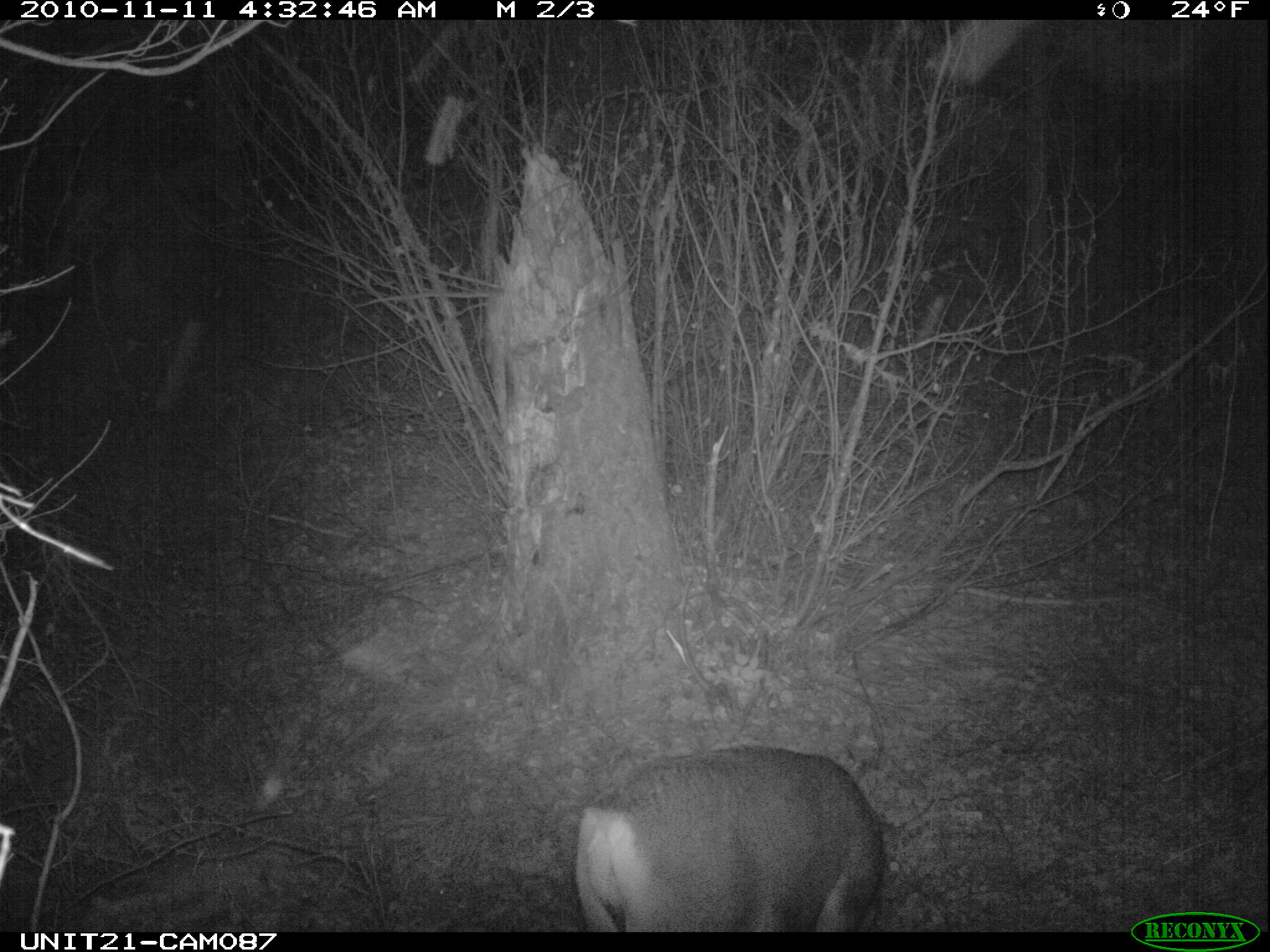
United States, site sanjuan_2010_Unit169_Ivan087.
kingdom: Animalia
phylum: Chordata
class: Mammalia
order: Artiodactyla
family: Cervidae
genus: Odocoileus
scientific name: Odocoileus hemionus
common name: mule deer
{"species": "Odocoileus hemionus (mule deer)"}